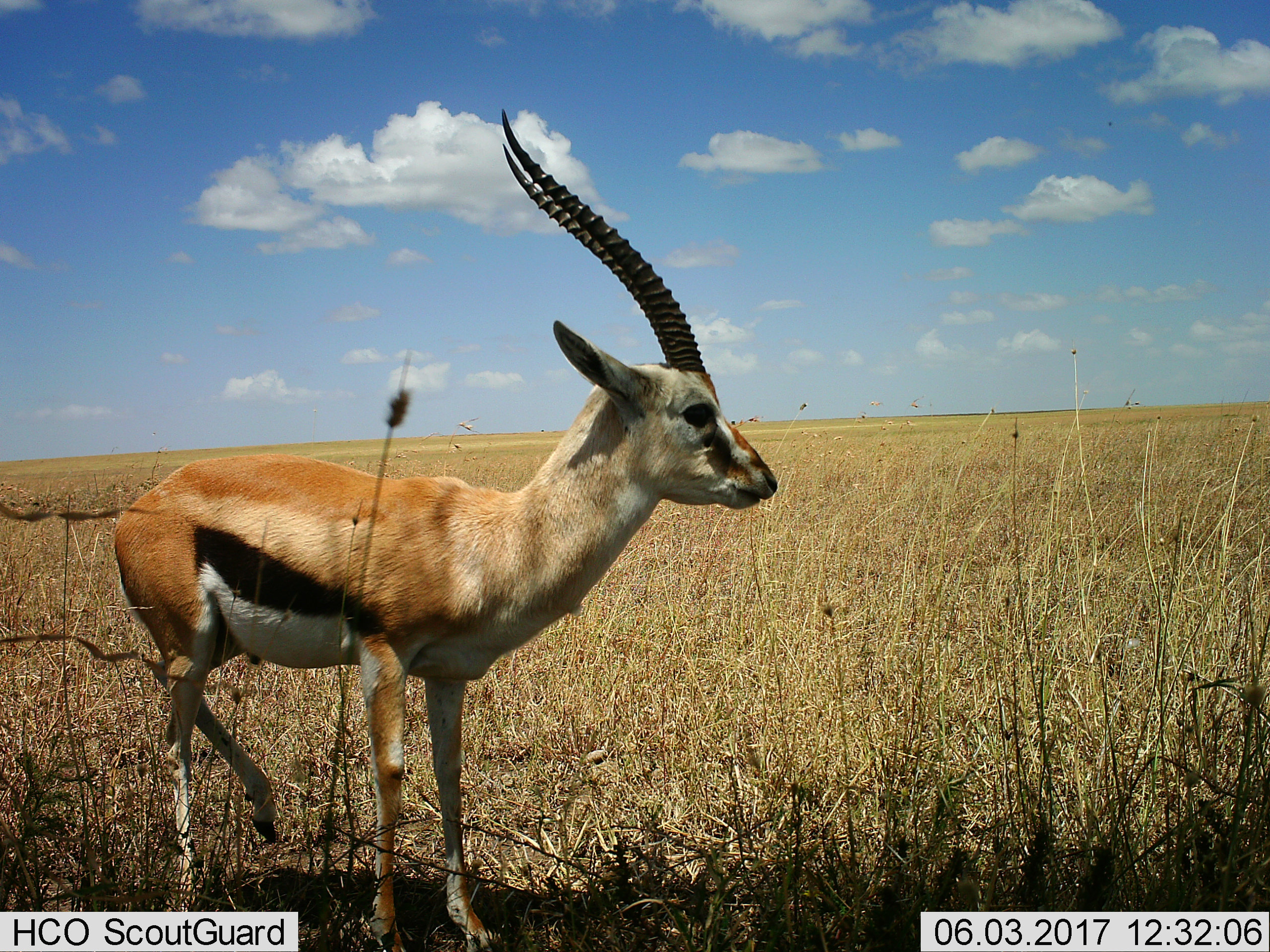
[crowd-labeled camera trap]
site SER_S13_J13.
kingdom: Animalia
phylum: Chordata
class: Mammalia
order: Artiodactyla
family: Bovidae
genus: Eudorcas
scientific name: Eudorcas thomsonii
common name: thomson's gazelle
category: gazellethomsons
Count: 1.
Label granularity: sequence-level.